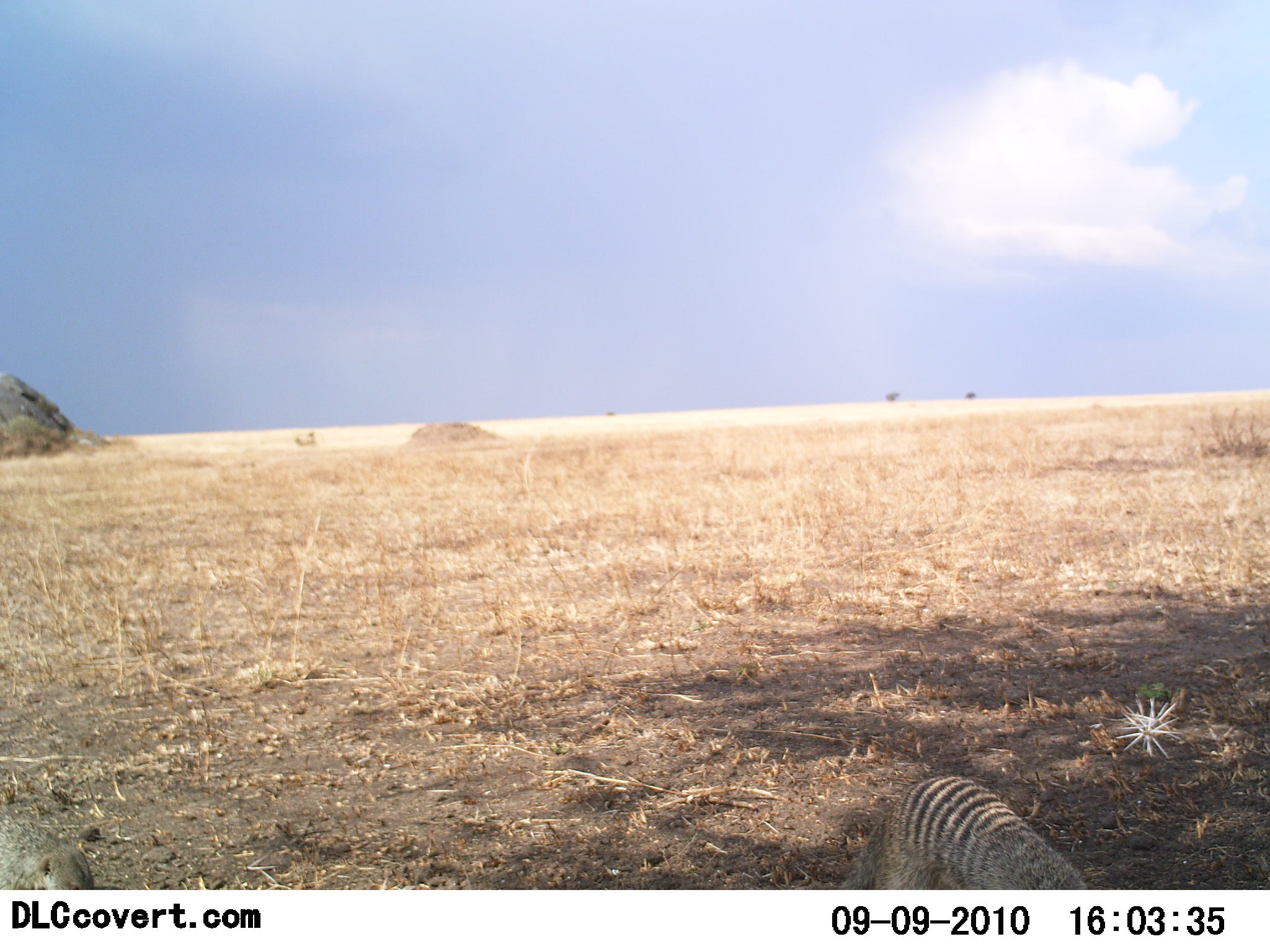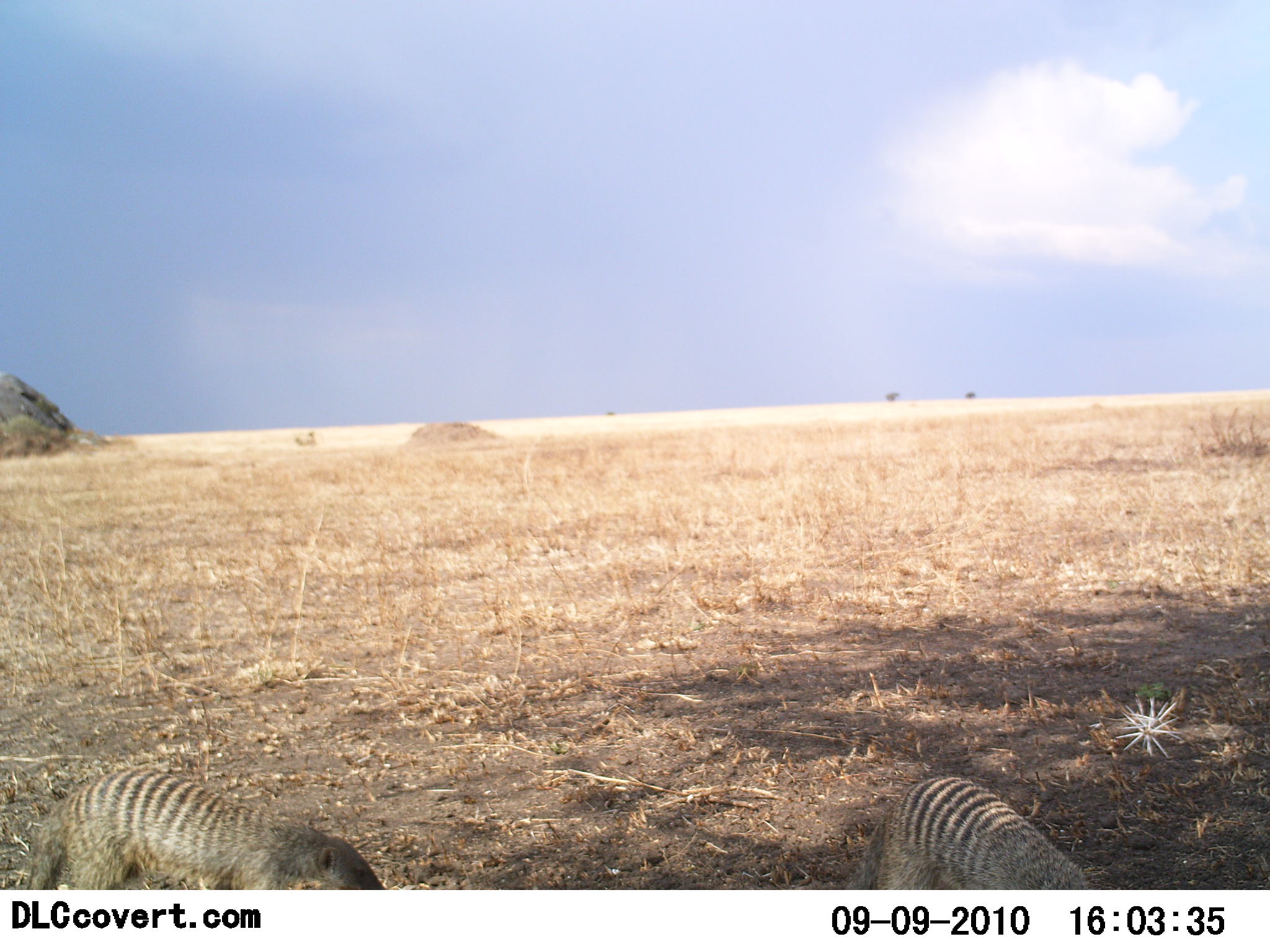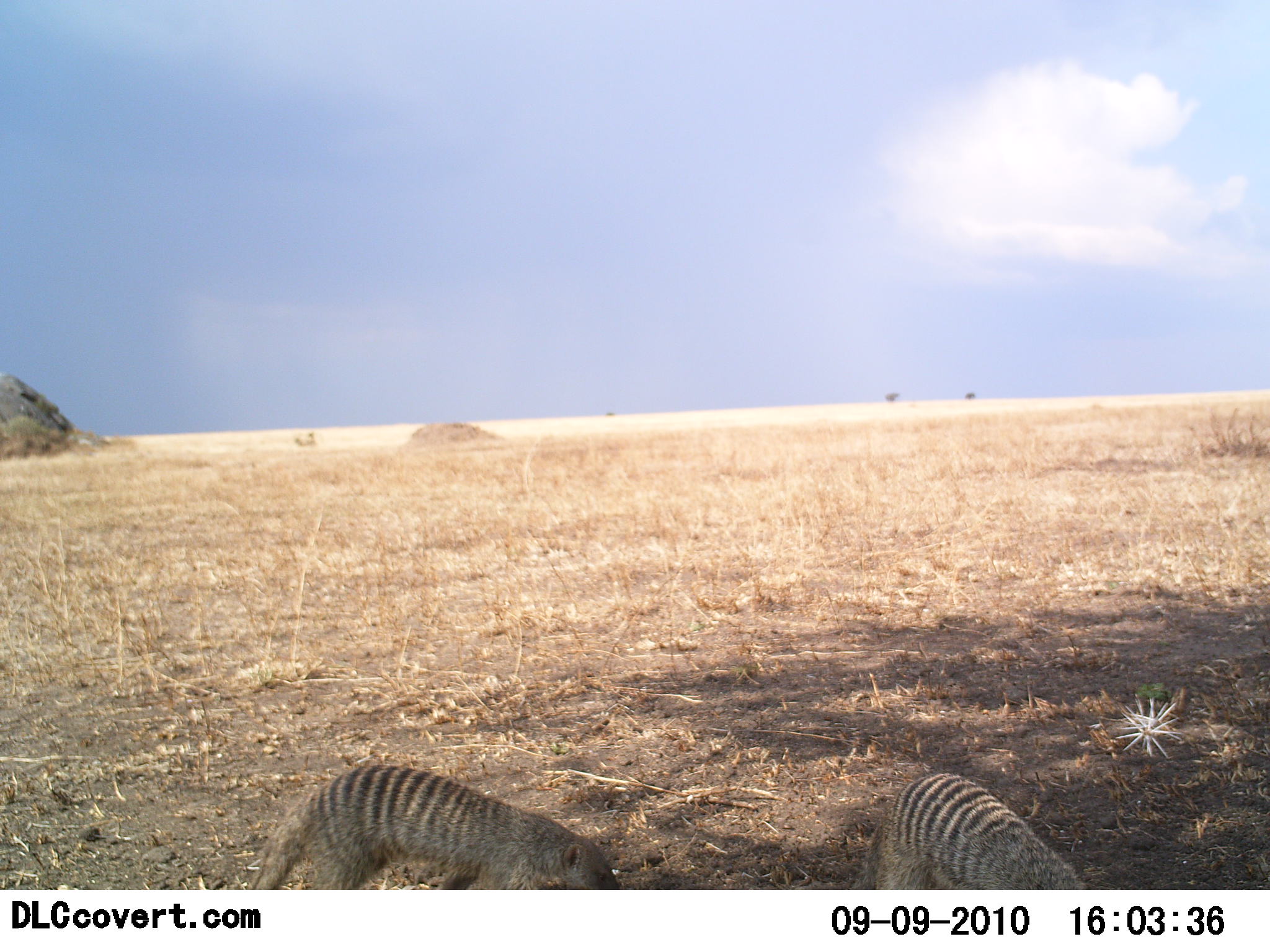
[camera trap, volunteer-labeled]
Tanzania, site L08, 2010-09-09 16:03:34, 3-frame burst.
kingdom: Animalia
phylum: Chordata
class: Mammalia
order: Carnivora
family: Herpestidae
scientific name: Herpestidae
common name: mongoose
Mongoose (Herpestidae), count 2. Behavior (volunteer vote fractions): standing 47%, resting 7%, moving 80%, interacting 0%. Young present (vote fraction): 0%. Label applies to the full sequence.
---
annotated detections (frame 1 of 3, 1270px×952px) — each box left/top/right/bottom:
animal: 835/775/1090/890; 0/813/91/890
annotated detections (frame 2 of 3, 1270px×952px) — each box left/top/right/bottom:
animal: 26/769/388/889; 847/775/1092/890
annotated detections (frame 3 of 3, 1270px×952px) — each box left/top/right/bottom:
animal: 248/765/618/889; 849/773/1085/889